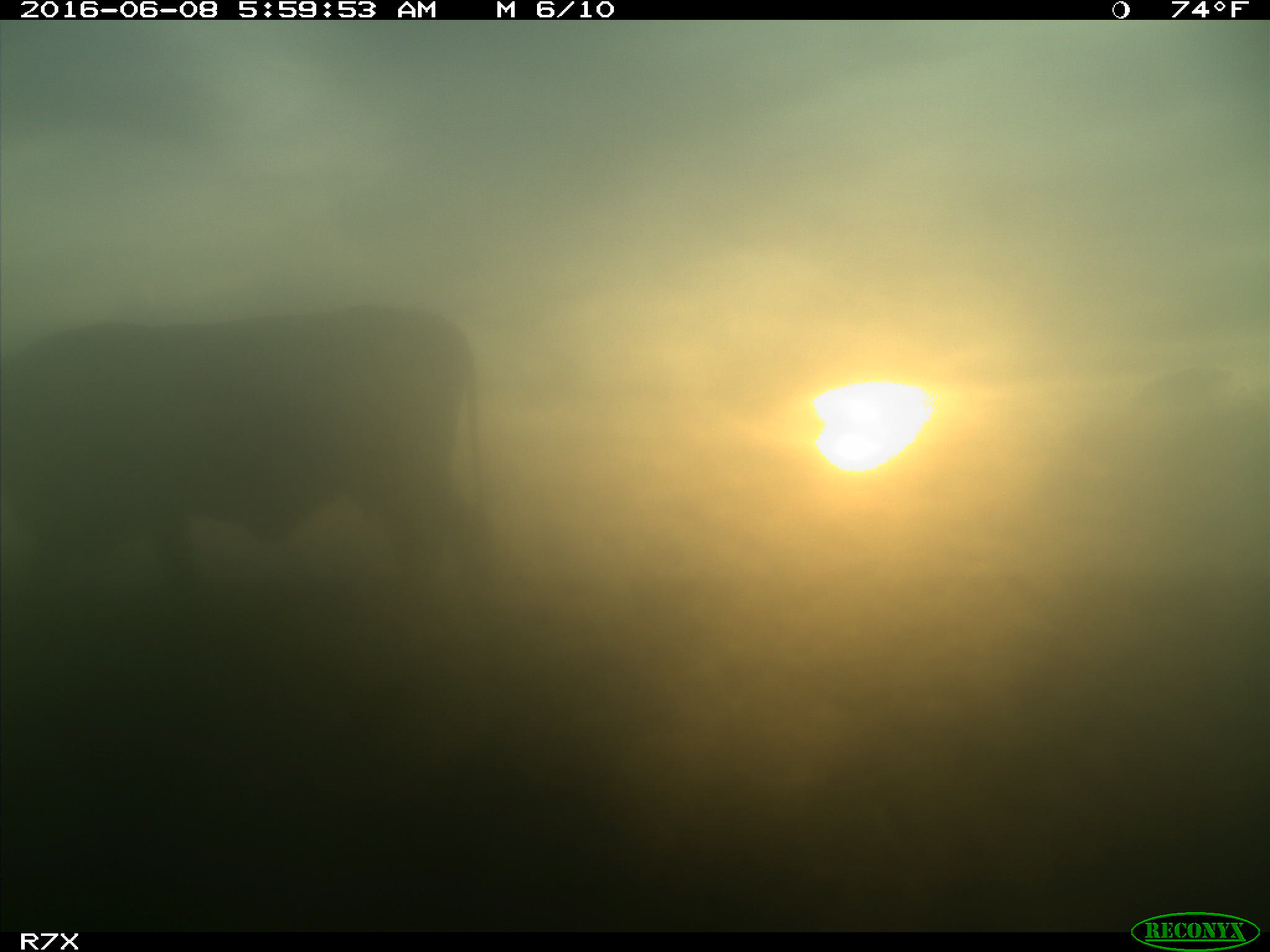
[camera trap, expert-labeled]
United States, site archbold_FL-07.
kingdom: Animalia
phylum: Chordata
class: Mammalia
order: Artiodactyla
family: Bovidae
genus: Bos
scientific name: Bos taurus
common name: domestic cow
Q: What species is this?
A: Bos taurus (domestic cow).